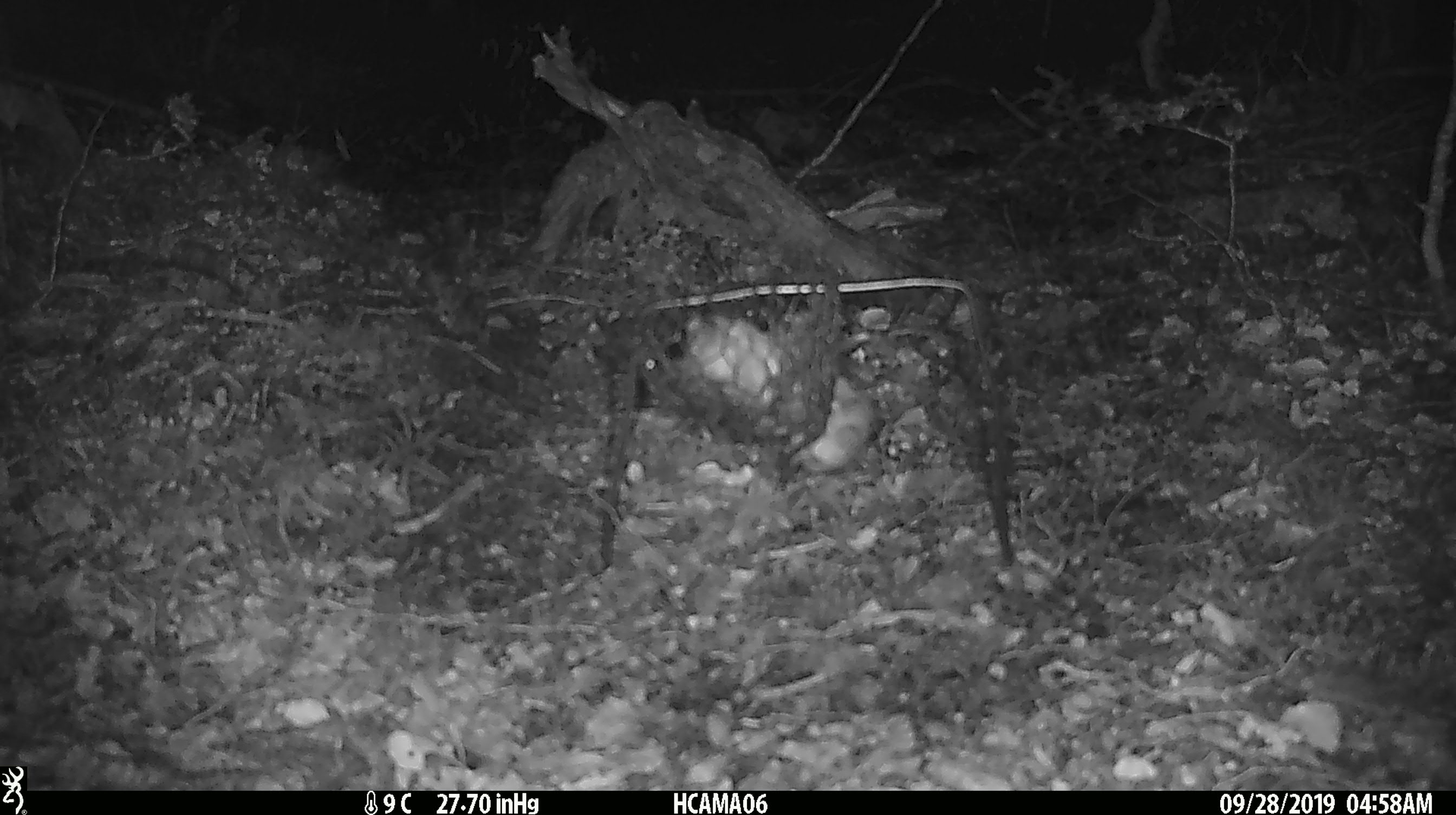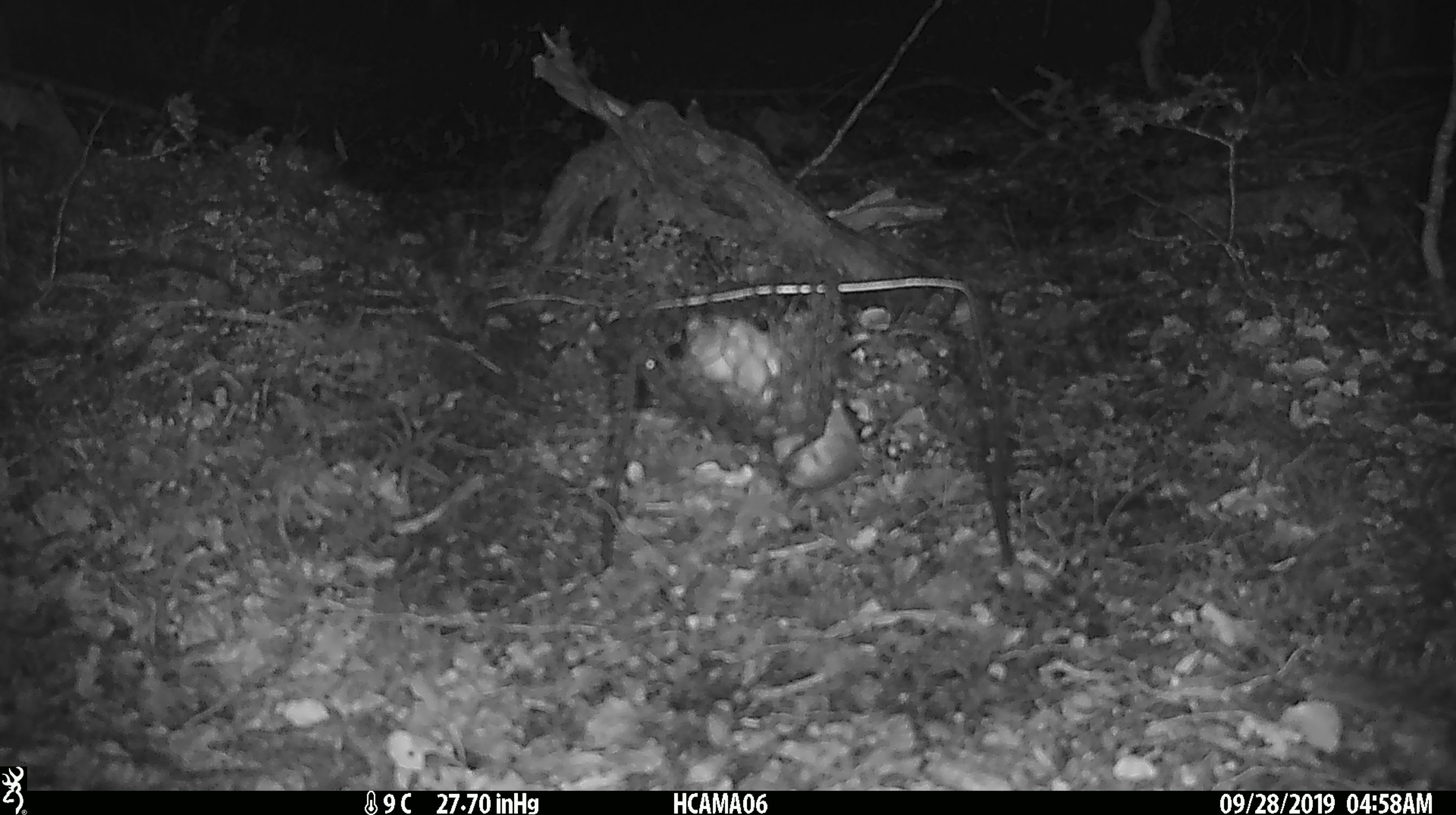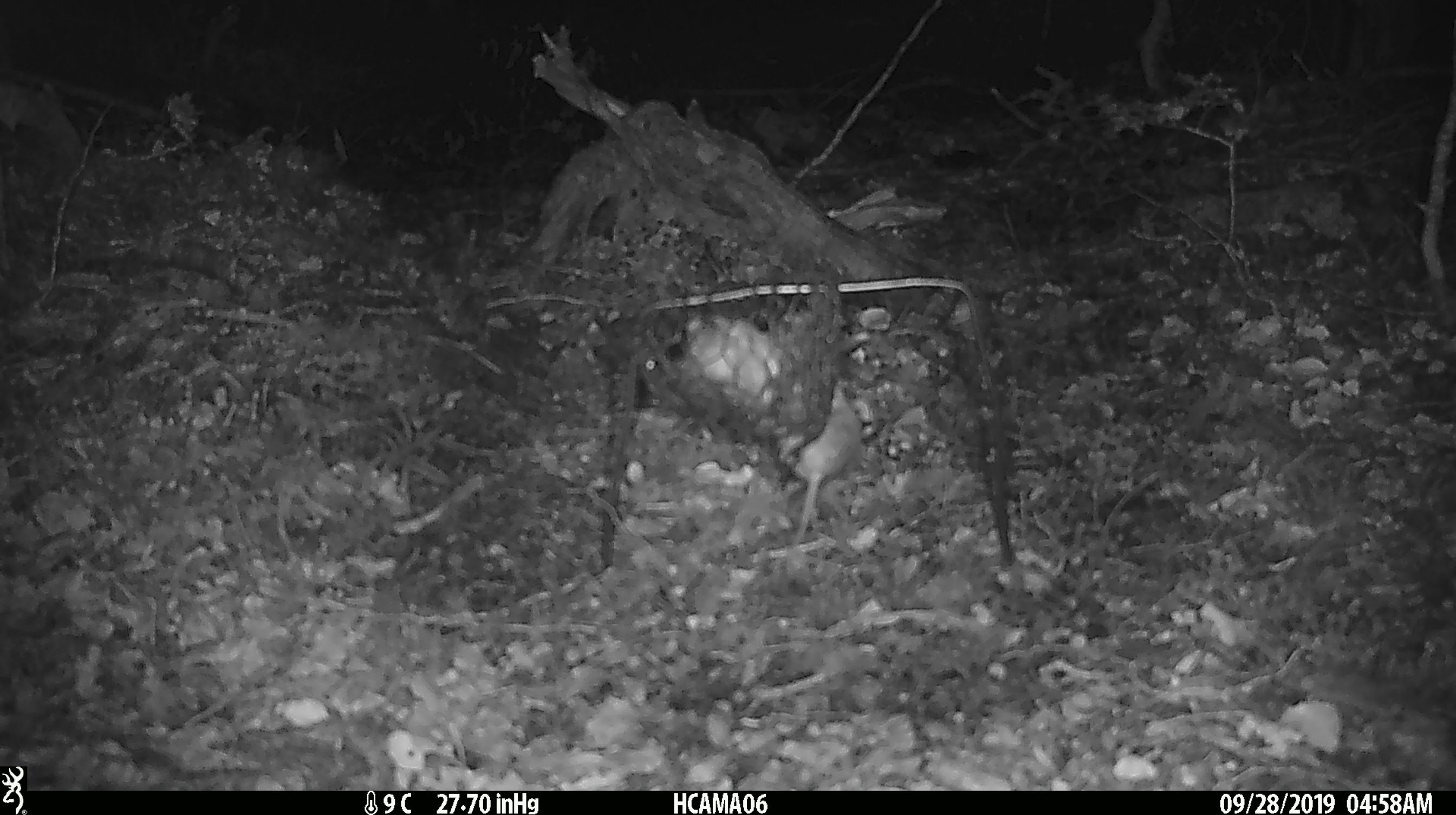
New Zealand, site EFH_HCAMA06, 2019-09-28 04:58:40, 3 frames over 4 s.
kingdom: Animalia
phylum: Chordata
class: Mammalia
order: Rodentia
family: Muridae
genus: Mus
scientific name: Mus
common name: mouse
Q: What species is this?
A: Mouse (Mus).